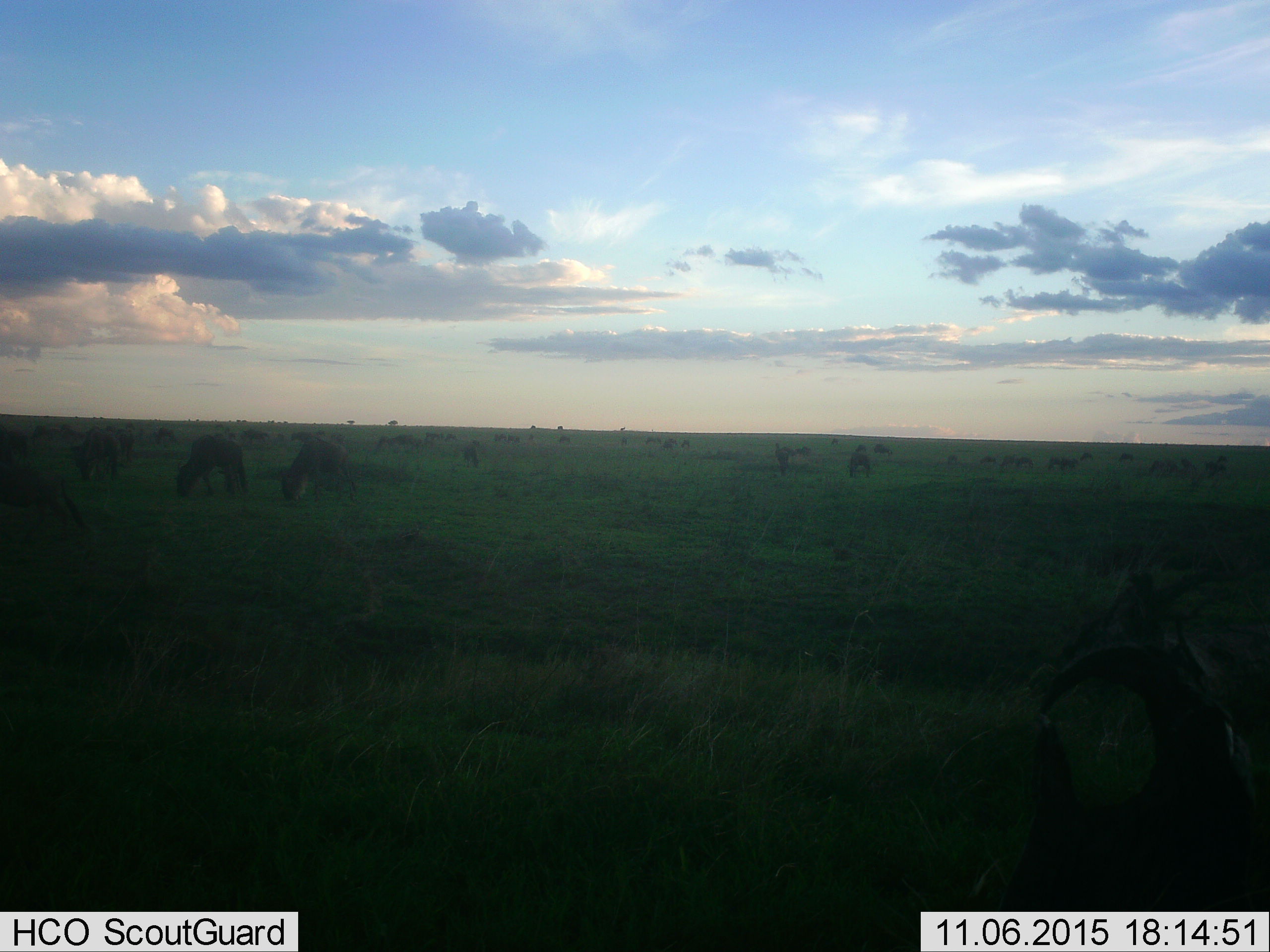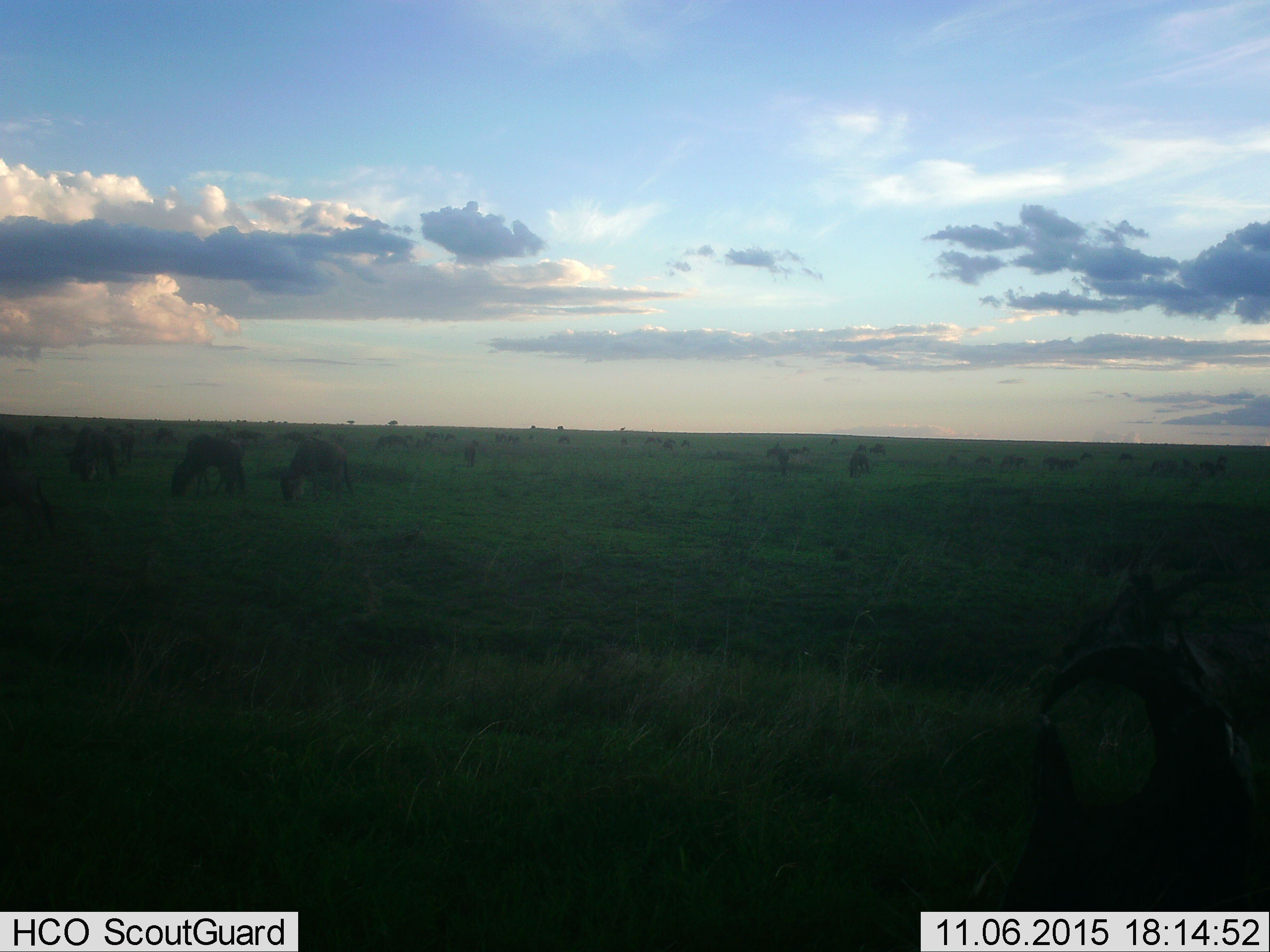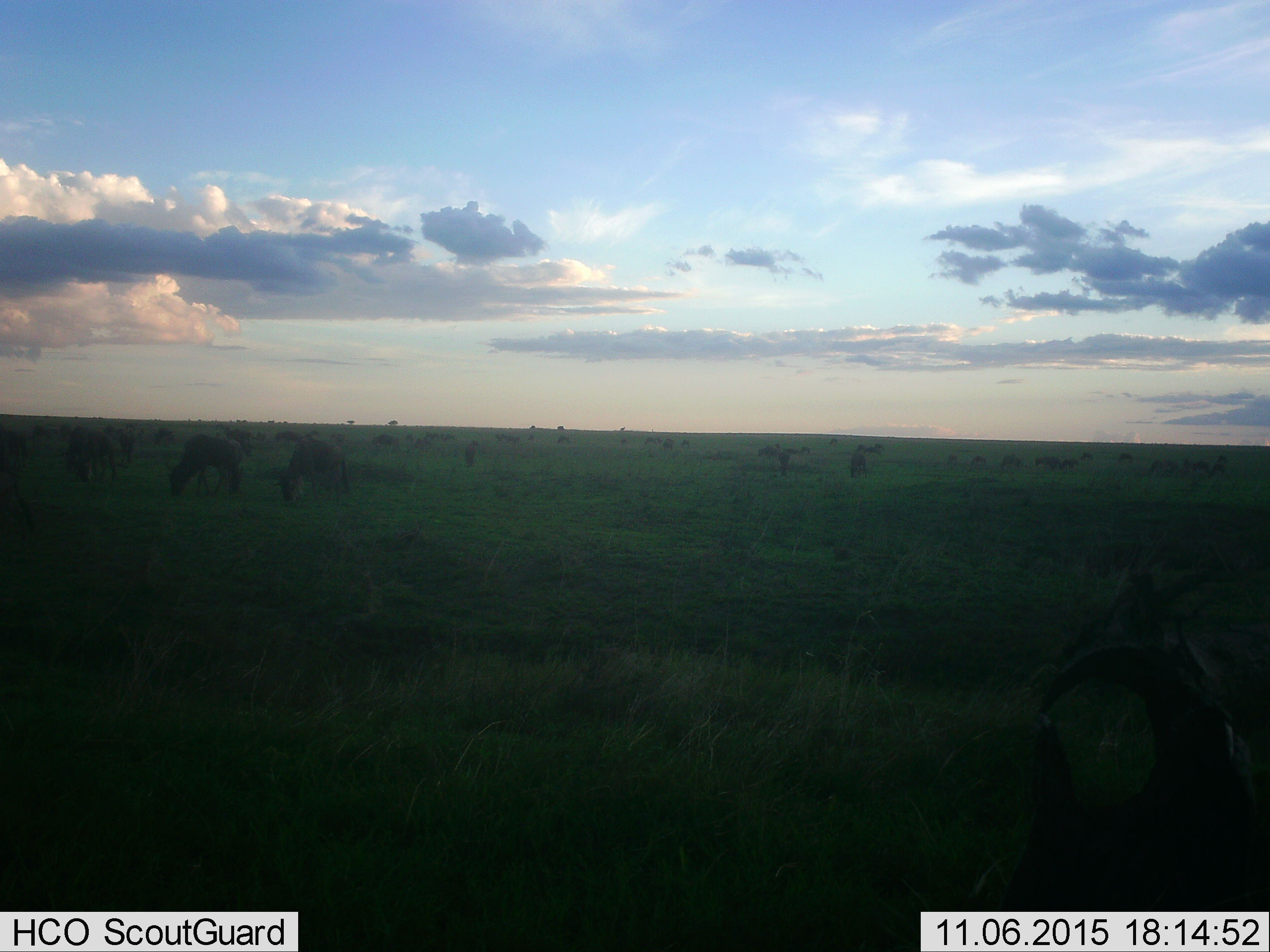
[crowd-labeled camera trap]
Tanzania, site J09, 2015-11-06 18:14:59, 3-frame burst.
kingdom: Animalia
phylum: Chordata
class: Mammalia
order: Artiodactyla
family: Bovidae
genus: Connochaetes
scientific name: Connochaetes taurinus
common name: blue wildebeest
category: wildebeest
Wildebeest (blue wildebeest) (Connochaetes taurinus), count 11-50. Behavior (volunteer vote fractions): standing 33%, resting 0%, moving 67%, interacting 0%. Young present (vote fraction): 0%. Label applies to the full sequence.